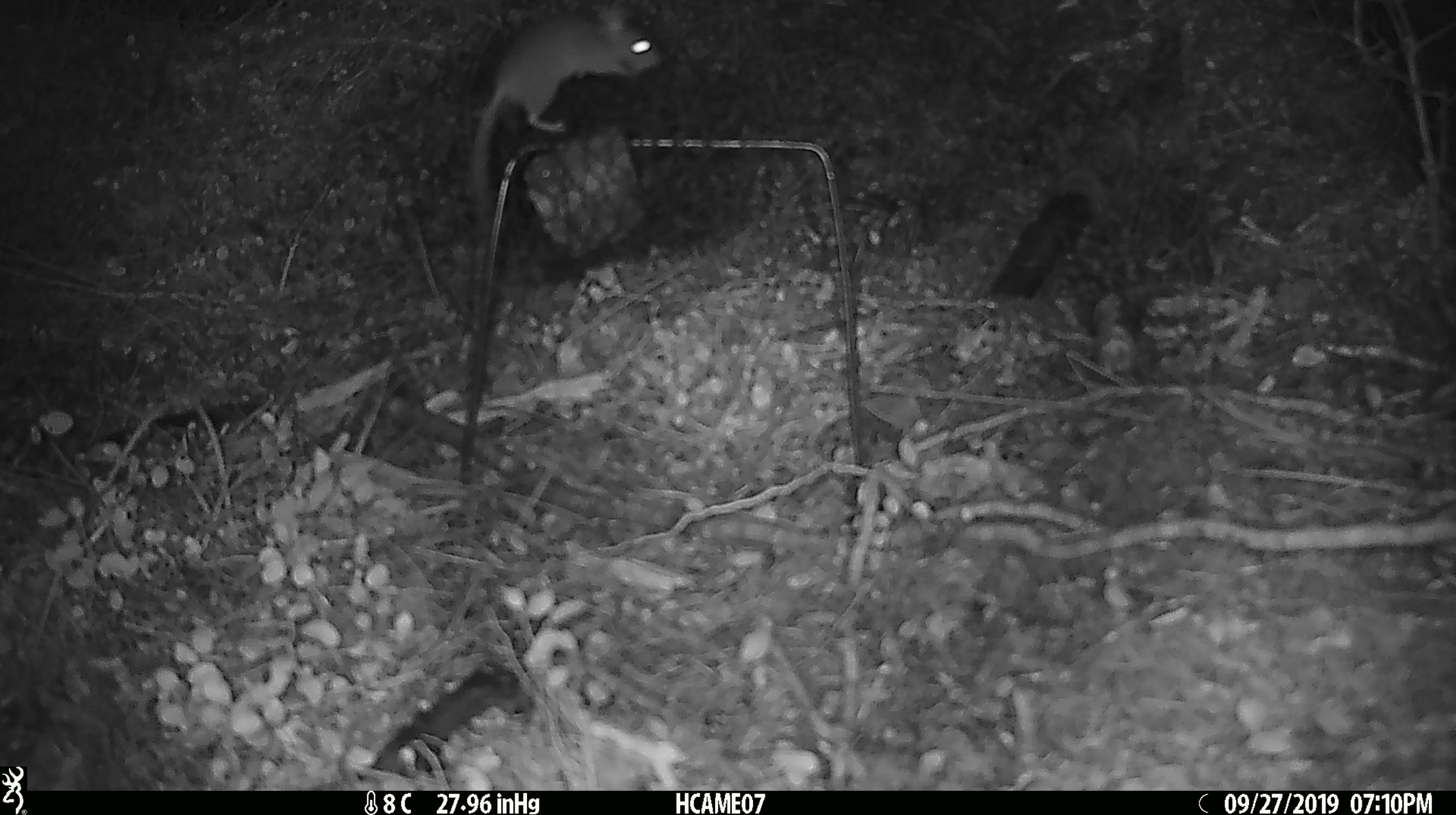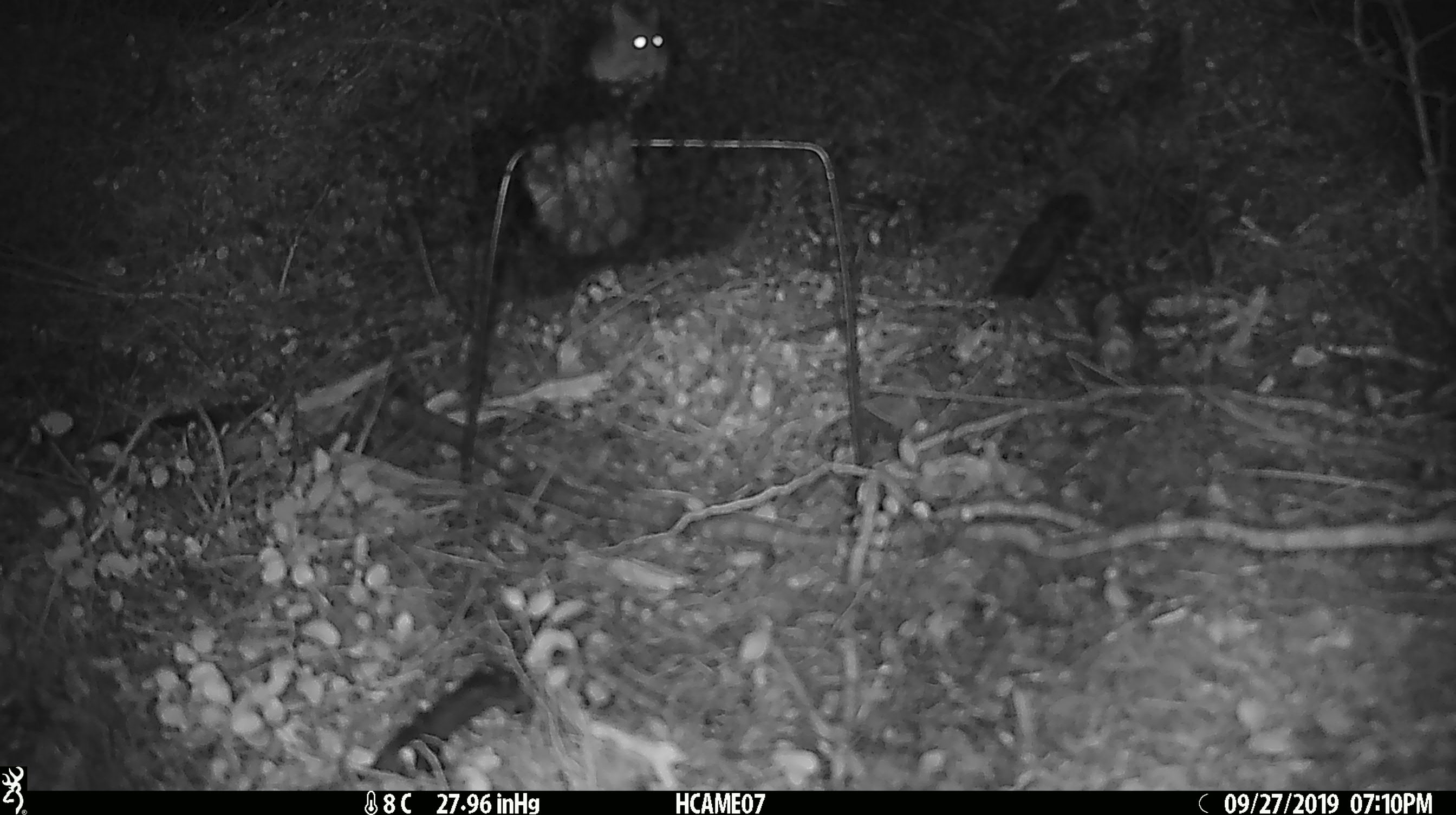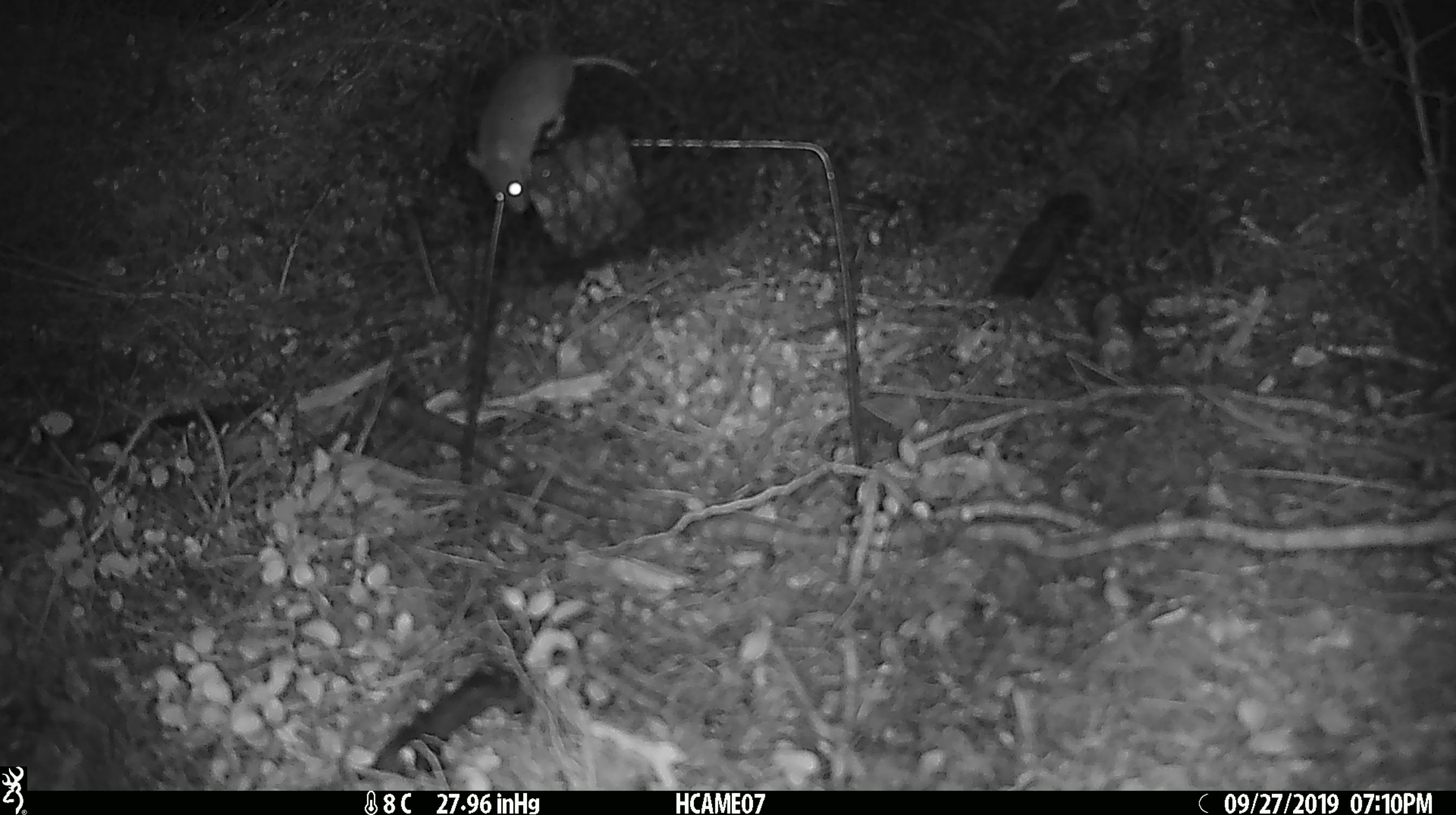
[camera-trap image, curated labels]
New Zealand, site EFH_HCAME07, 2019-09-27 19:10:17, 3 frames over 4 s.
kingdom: Animalia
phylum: Chordata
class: Mammalia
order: Rodentia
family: Muridae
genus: Mus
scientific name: Mus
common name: mouse